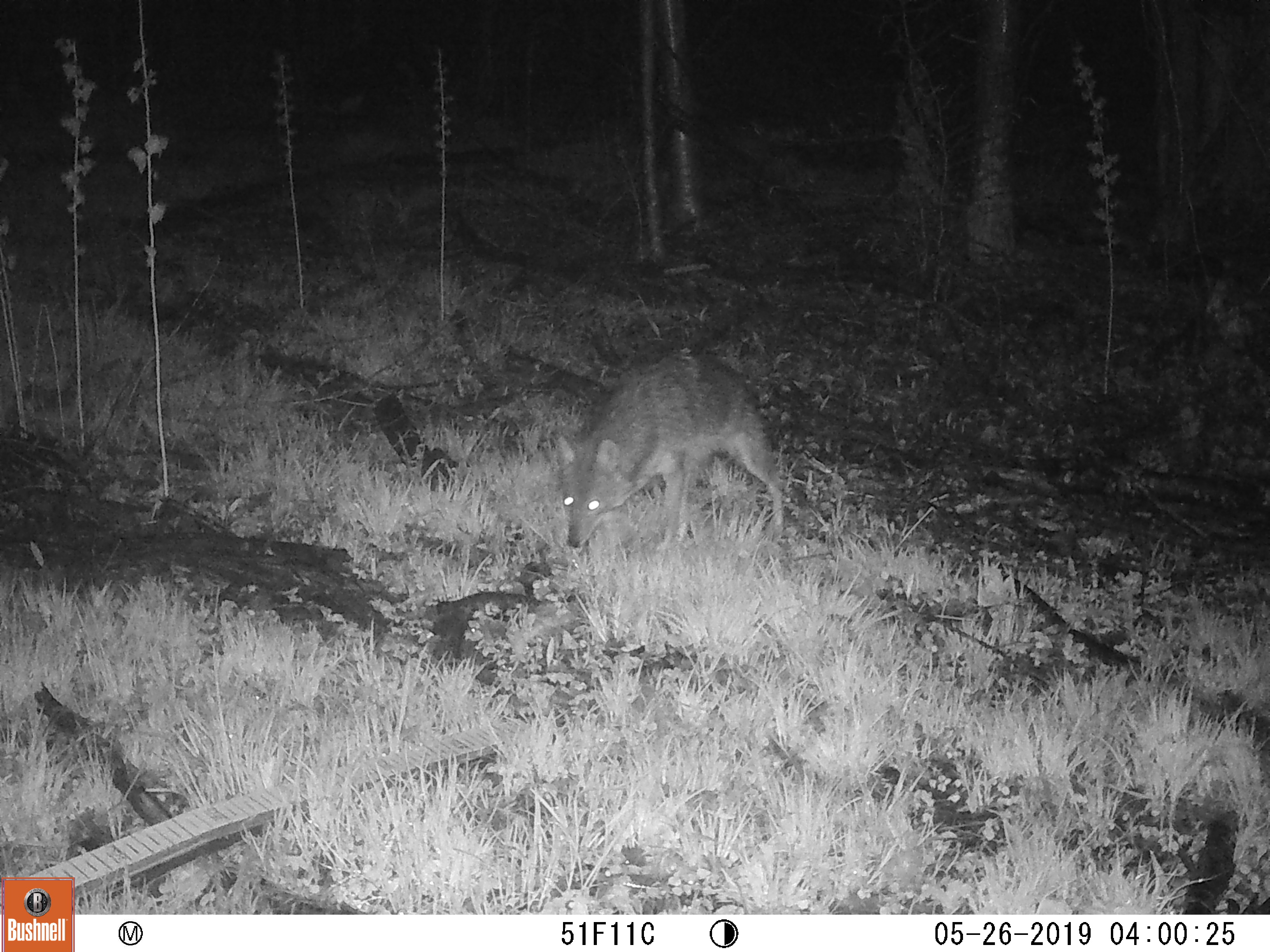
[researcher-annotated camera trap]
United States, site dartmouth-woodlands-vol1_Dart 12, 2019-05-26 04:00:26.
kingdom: Animalia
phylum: Chordata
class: Mammalia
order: Carnivora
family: Canidae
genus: Canis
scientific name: Canis latrans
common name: coyote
Coyote (Canis latrans).